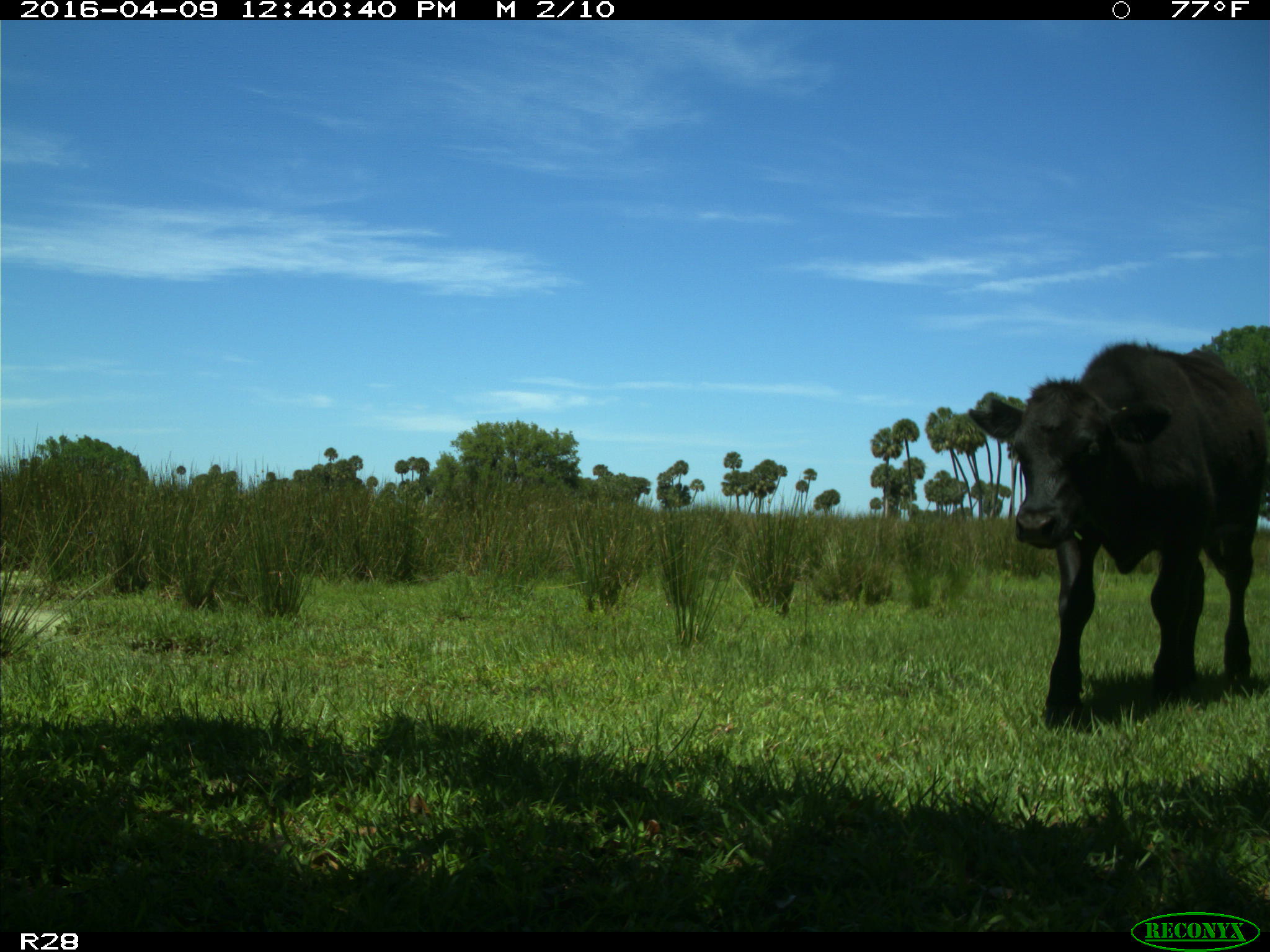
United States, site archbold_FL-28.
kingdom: Animalia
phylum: Chordata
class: Mammalia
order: Artiodactyla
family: Bovidae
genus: Bos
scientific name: Bos taurus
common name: domestic cow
Bos taurus (domestic cow).